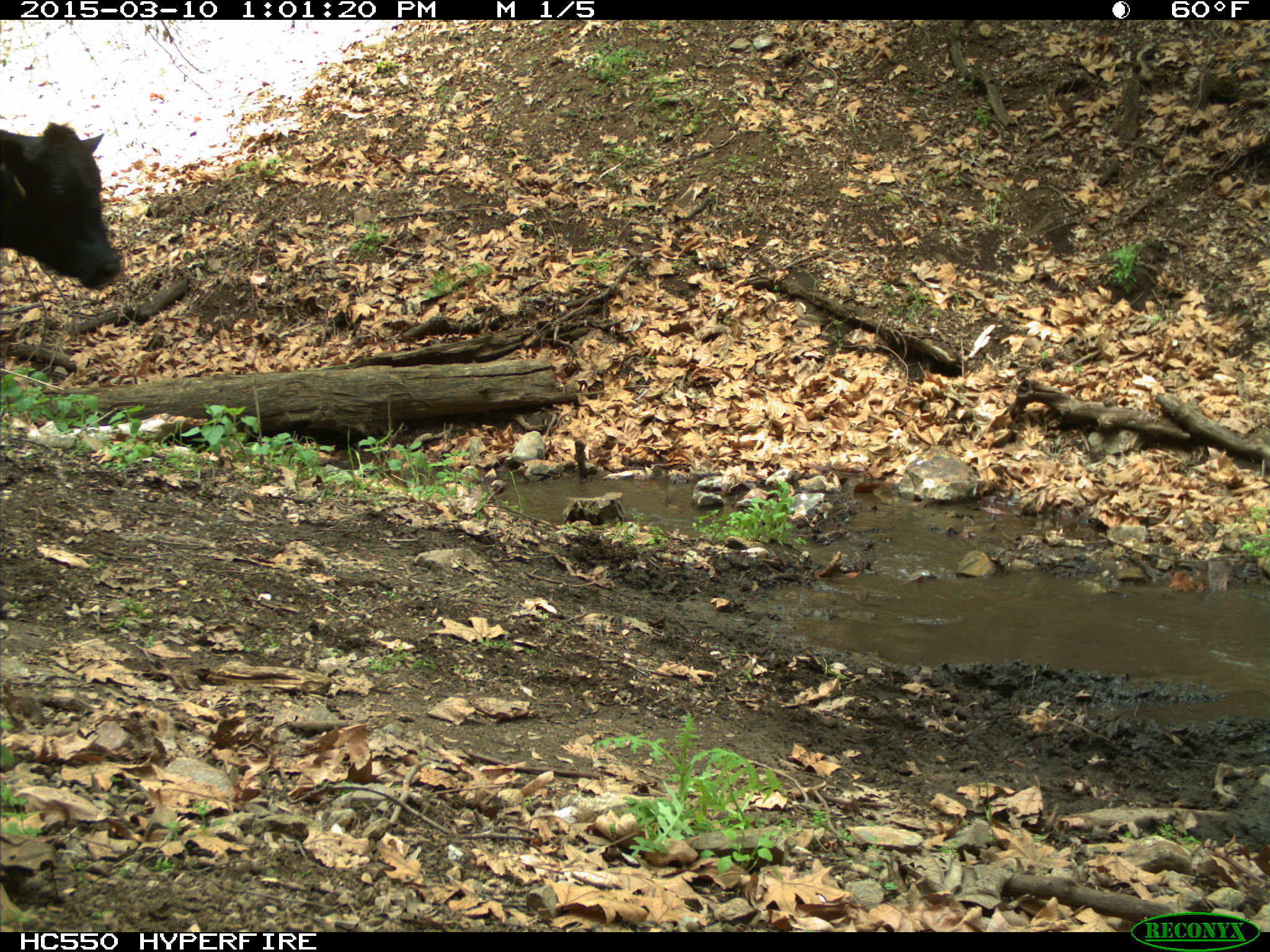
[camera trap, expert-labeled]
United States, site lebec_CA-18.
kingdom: Animalia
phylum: Chordata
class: Mammalia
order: Artiodactyla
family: Bovidae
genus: Bos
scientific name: Bos taurus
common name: domestic cow